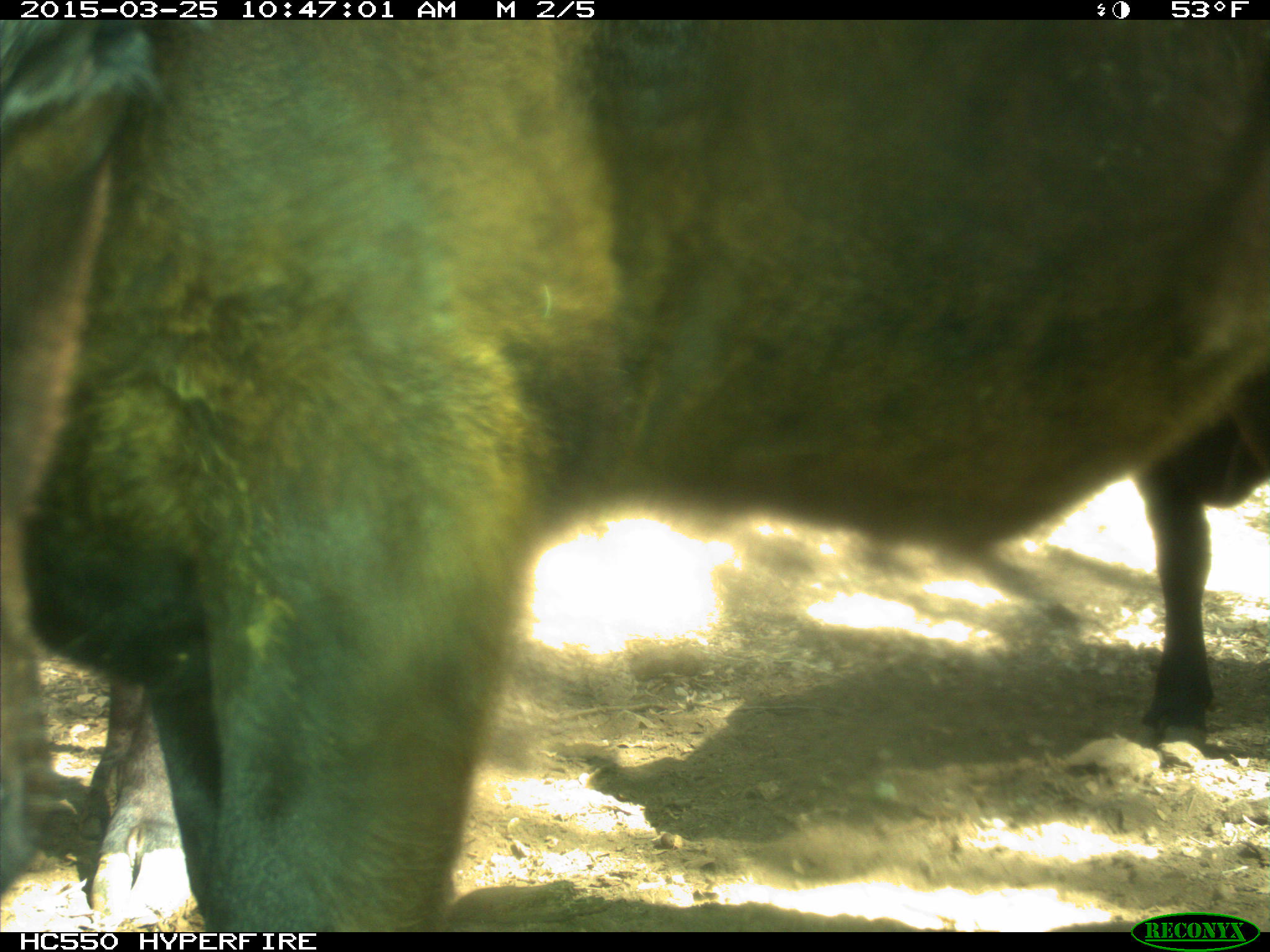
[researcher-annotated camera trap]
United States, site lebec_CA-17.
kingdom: Animalia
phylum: Chordata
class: Mammalia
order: Artiodactyla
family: Bovidae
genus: Bos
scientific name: Bos taurus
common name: domestic cow